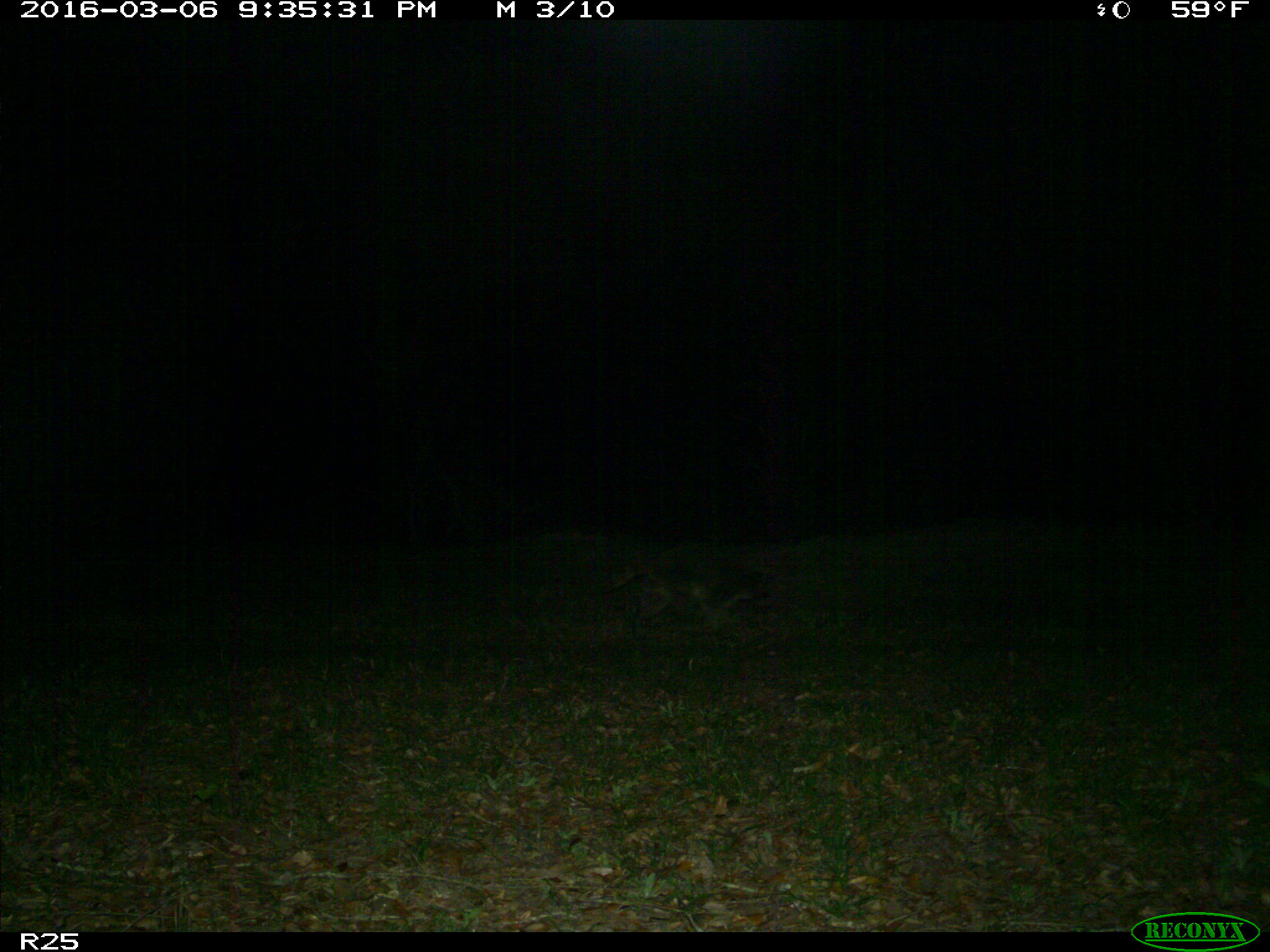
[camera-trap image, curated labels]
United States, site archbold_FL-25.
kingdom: Animalia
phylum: Chordata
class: Mammalia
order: Carnivora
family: Procyonidae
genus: Procyon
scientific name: Procyon lotor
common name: common raccoon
Procyon lotor (common raccoon).